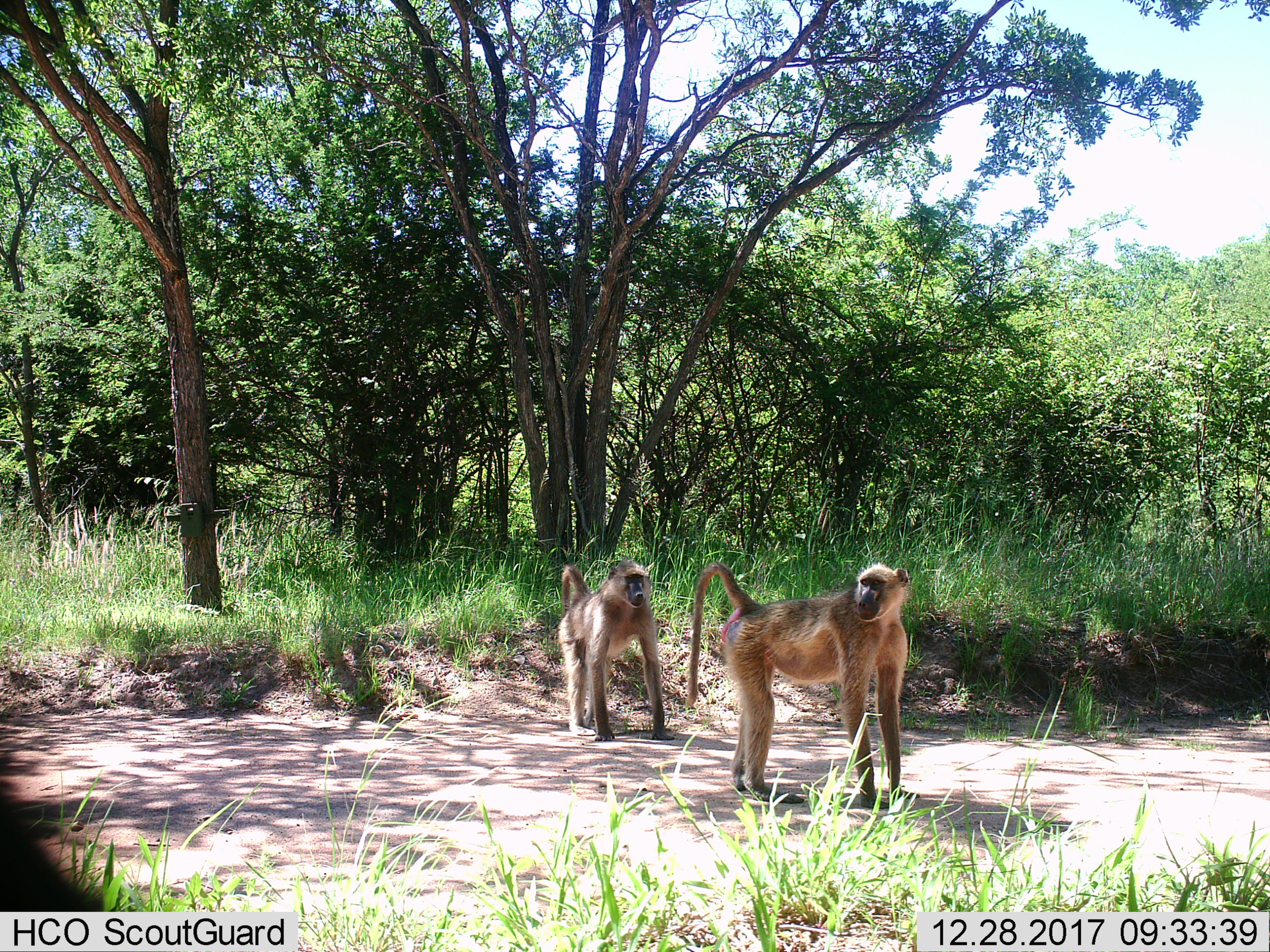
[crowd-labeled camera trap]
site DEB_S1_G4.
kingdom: Animalia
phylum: Chordata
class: Mammalia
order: Primates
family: Cercopithecidae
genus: Papio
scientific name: Papio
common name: baboon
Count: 2.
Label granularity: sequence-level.